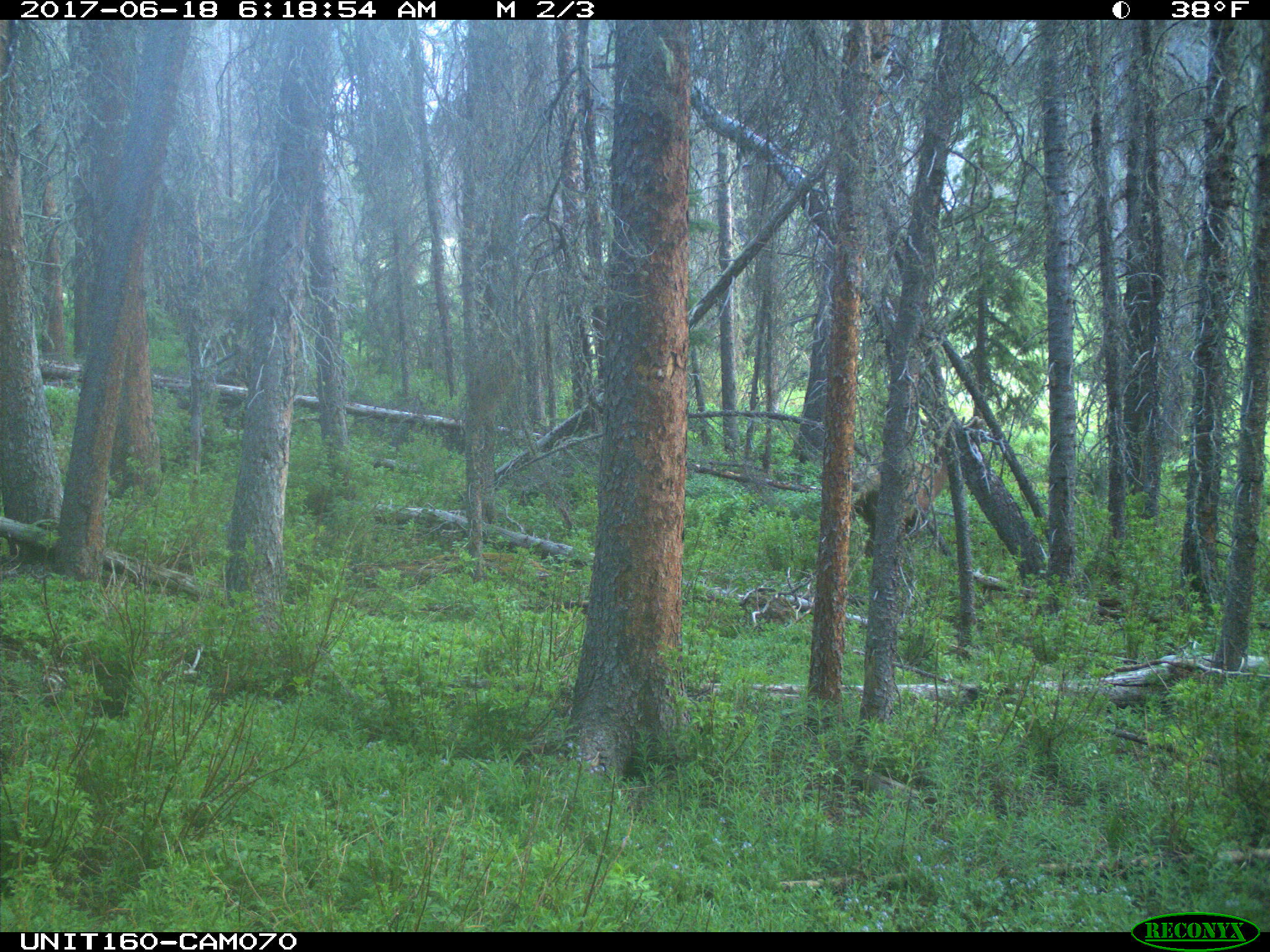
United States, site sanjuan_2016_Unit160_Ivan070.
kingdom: Animalia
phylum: Chordata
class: Mammalia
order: Artiodactyla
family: Cervidae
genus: Cervus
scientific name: Cervus elaphus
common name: red deer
Cervus elaphus (red deer).